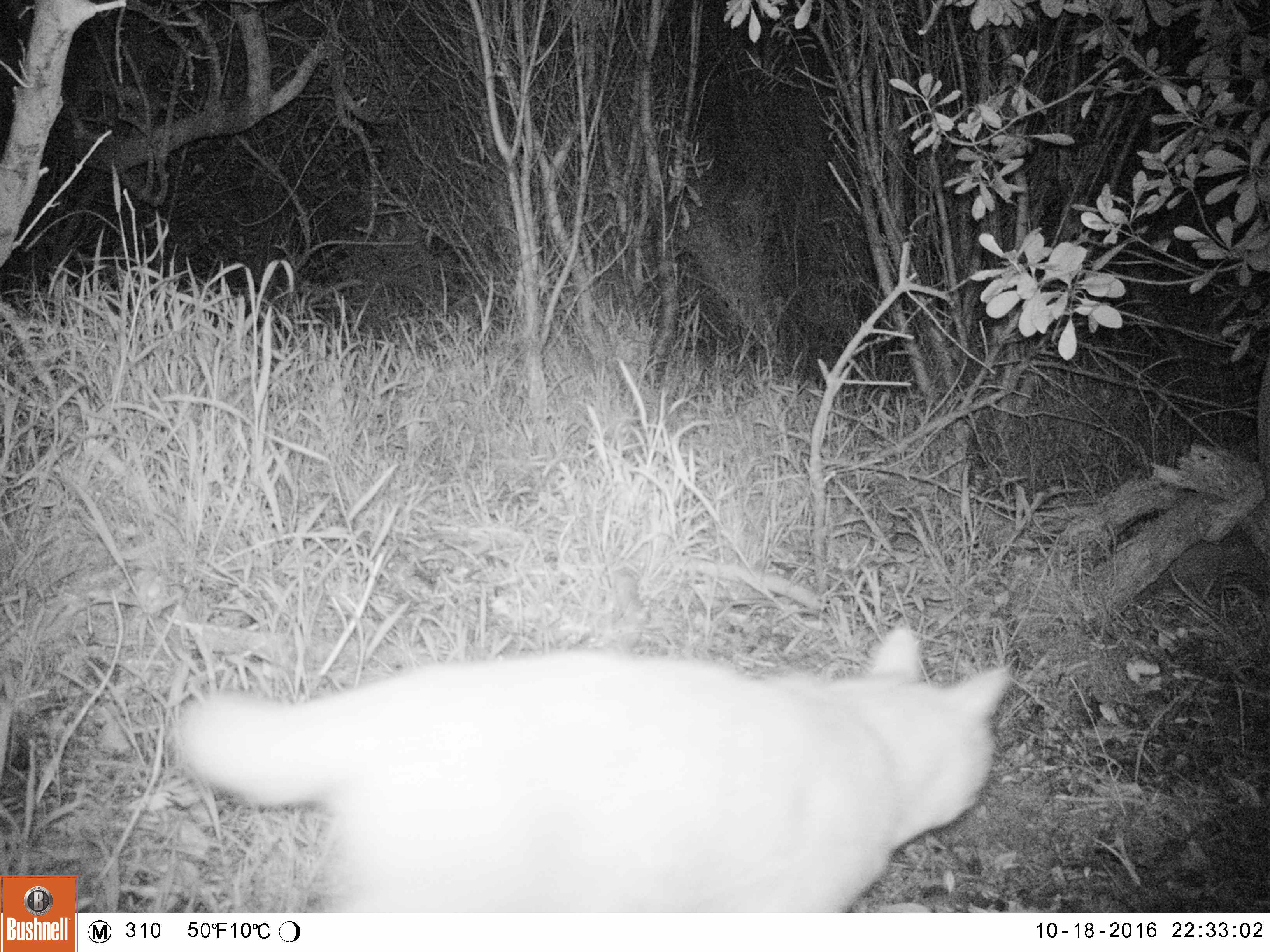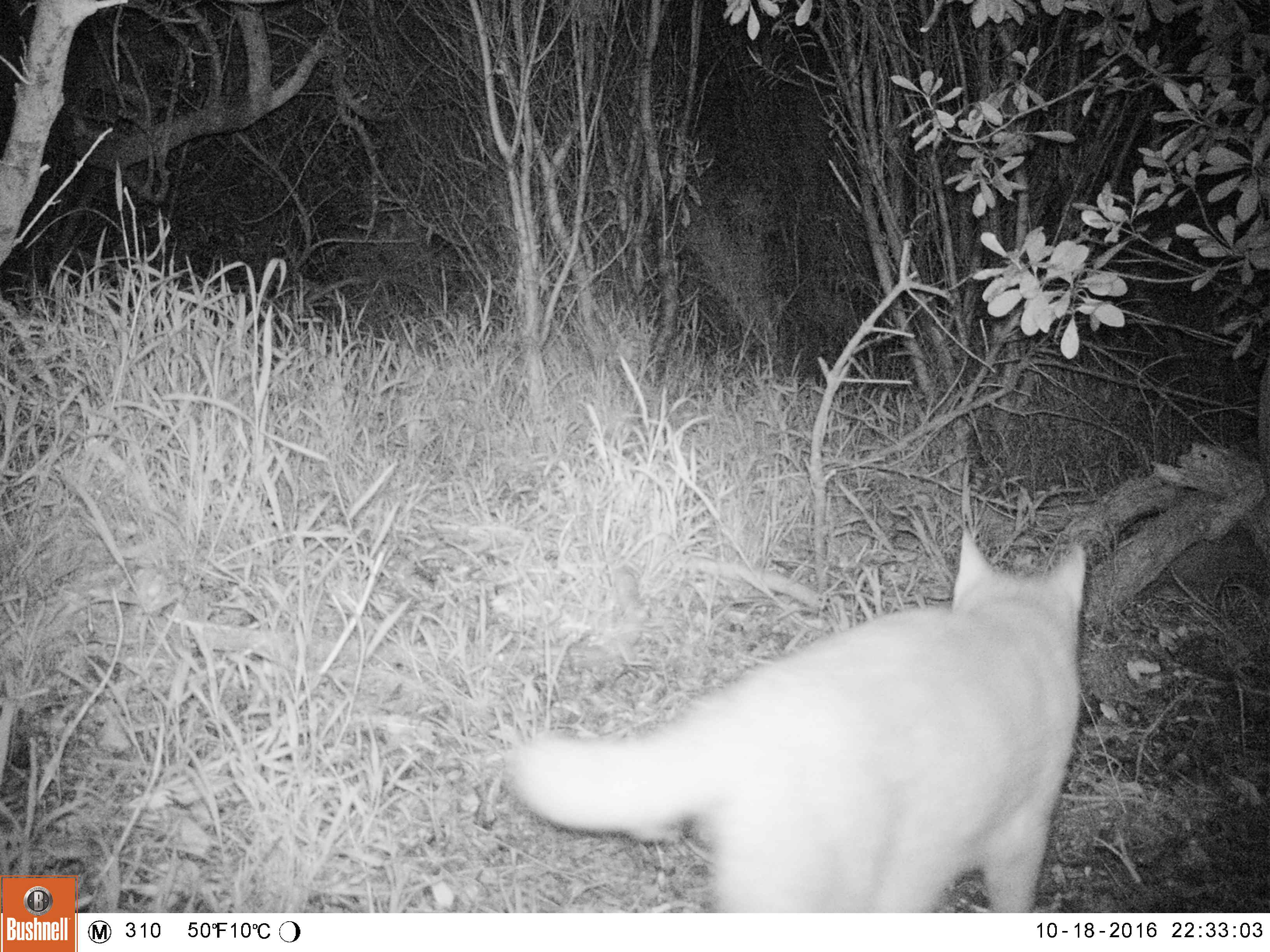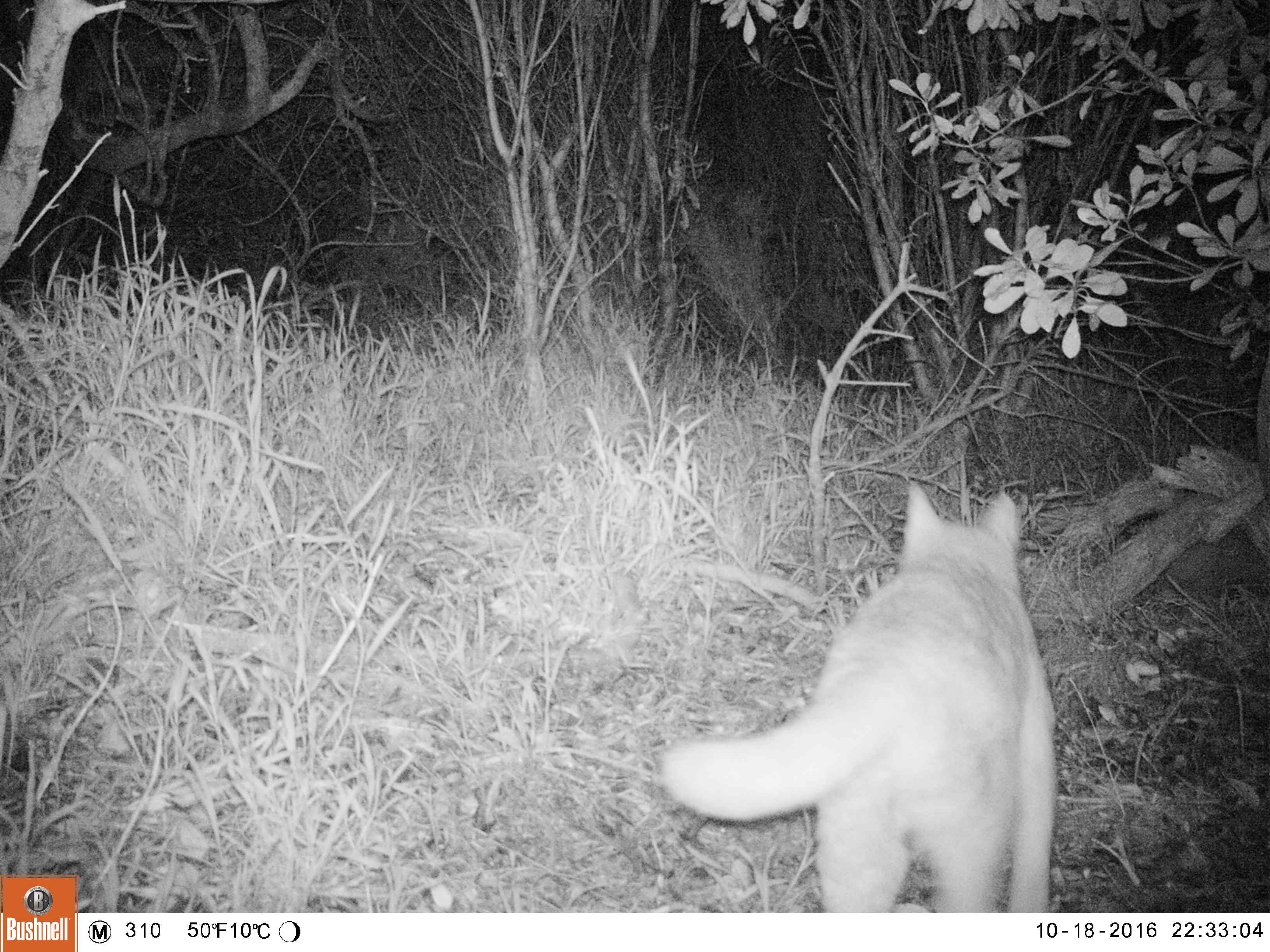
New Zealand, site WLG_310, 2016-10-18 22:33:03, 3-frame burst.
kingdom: Animalia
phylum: Chordata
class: Mammalia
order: Carnivora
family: Felidae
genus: Felis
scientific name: Felis catus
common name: domestic cat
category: cat